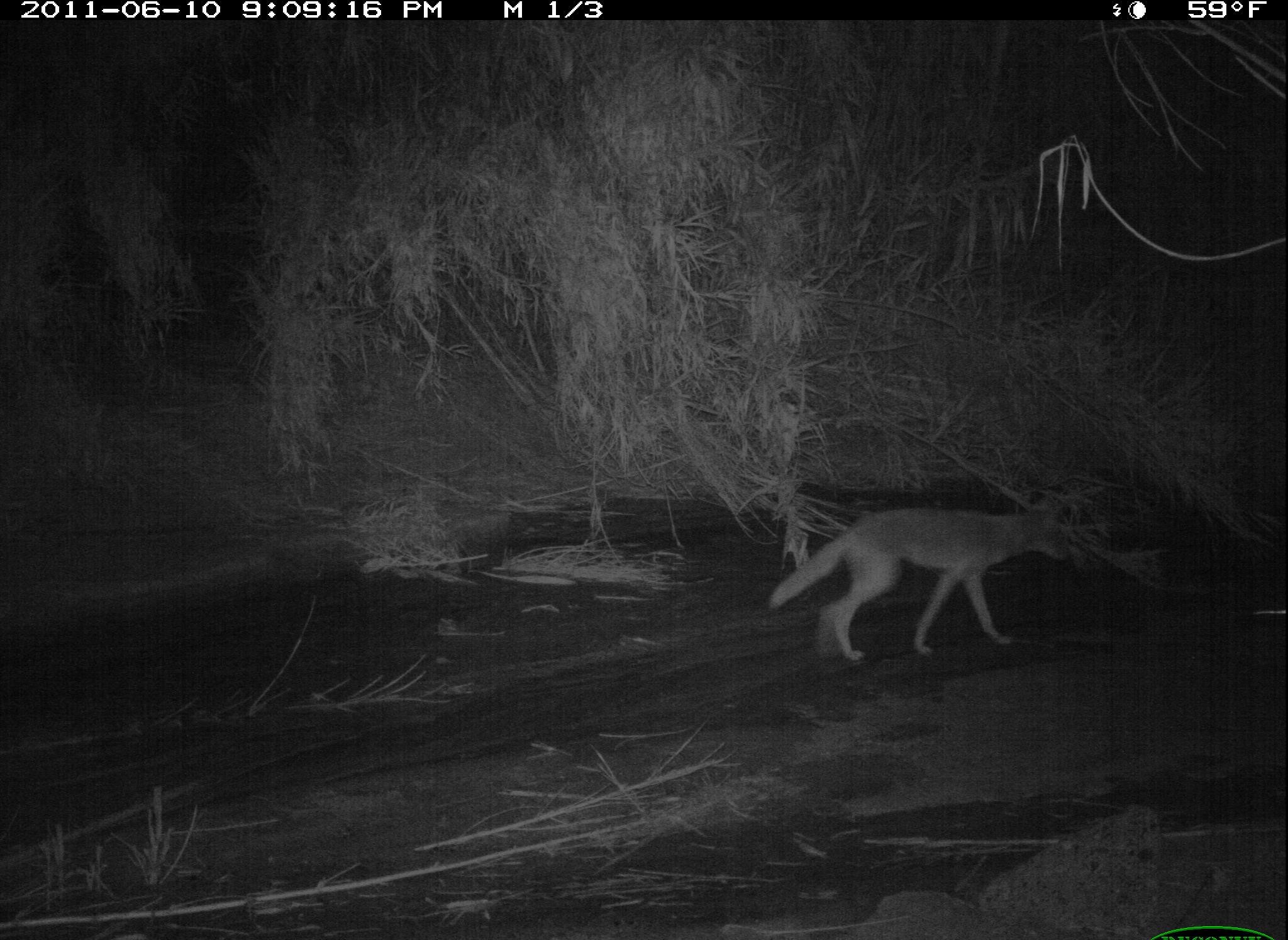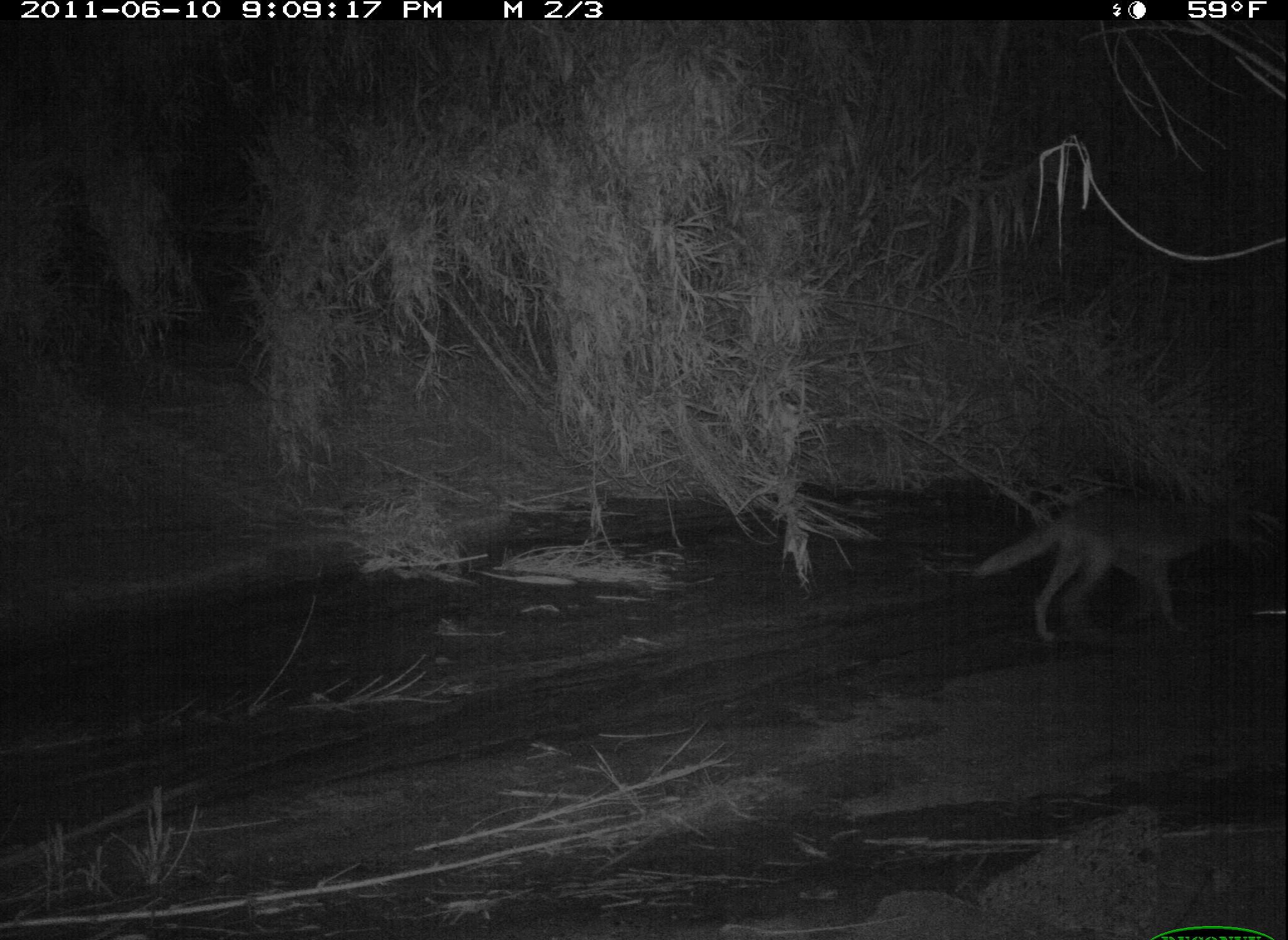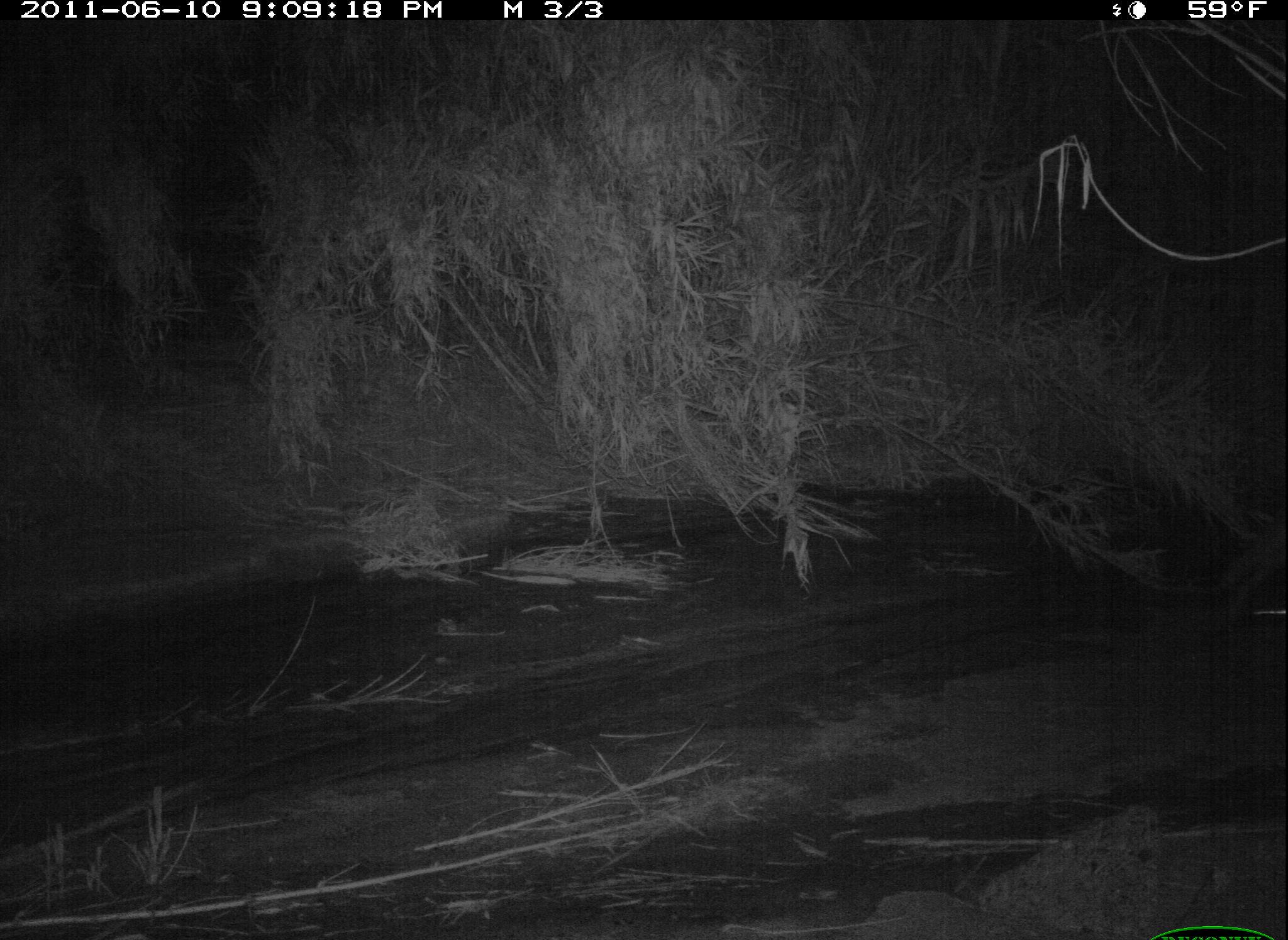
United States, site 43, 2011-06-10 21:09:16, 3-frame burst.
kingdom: Animalia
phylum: Chordata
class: Mammalia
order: Carnivora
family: Canidae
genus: Canis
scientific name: Canis latrans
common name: coyote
Coyote (Canis latrans).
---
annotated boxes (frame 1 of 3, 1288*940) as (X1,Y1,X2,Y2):
coyote: (768,488,1077,668)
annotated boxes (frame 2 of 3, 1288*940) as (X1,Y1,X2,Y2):
coyote: (964,467,1270,643)